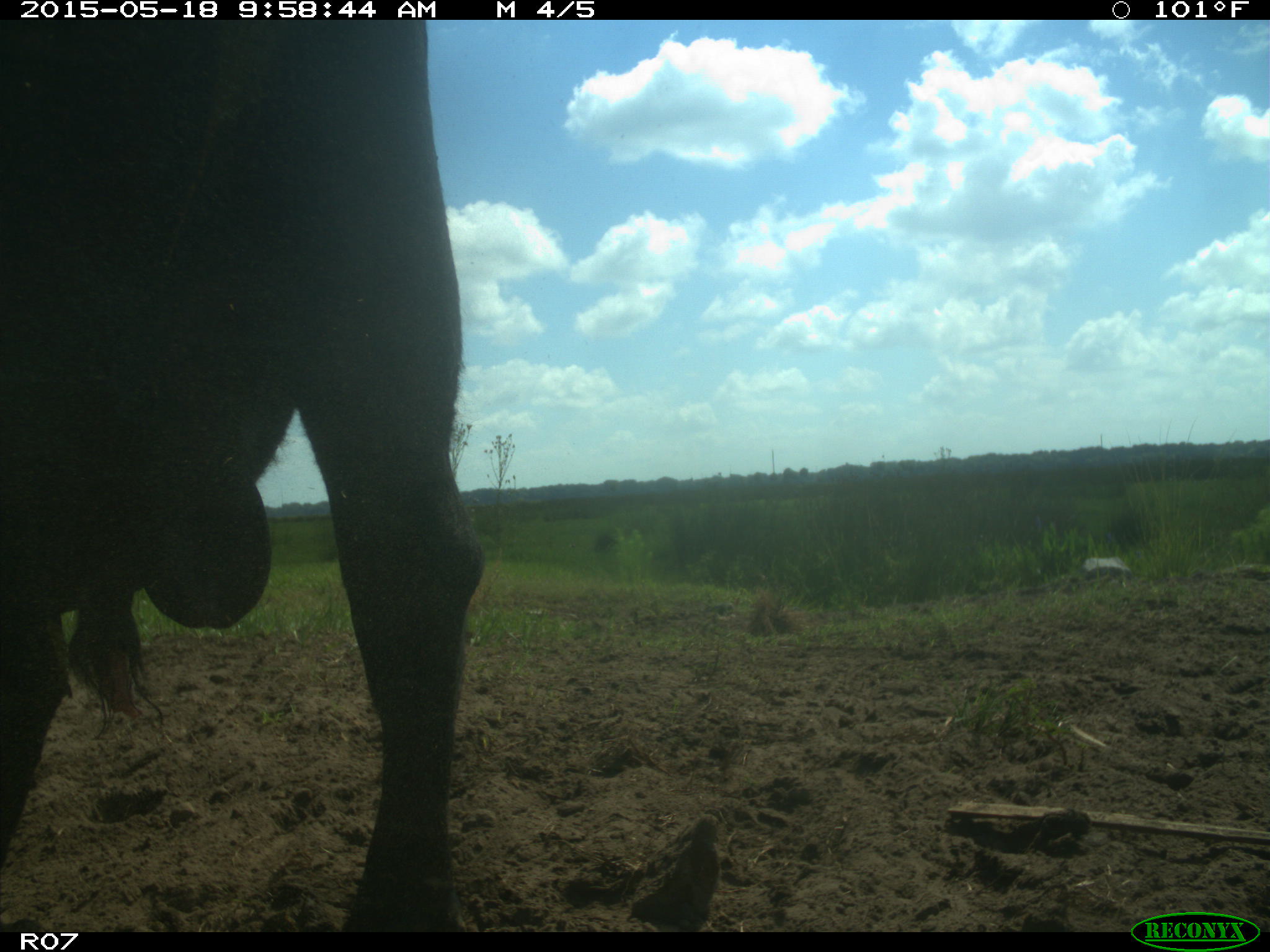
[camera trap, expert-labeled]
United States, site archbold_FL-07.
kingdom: Animalia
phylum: Chordata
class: Mammalia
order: Artiodactyla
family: Bovidae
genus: Bos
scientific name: Bos taurus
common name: domestic cow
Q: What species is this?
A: Bos taurus (domestic cow).